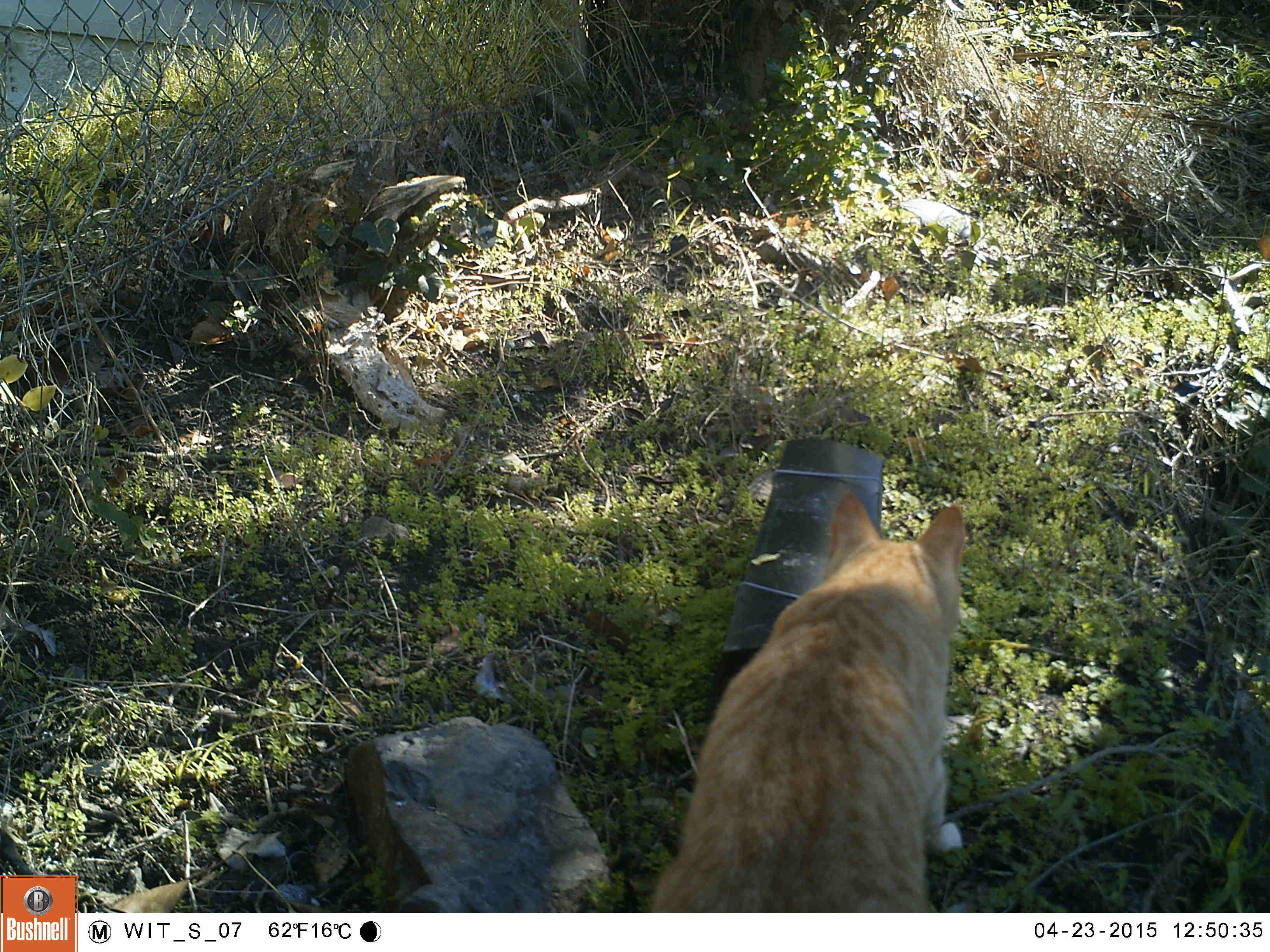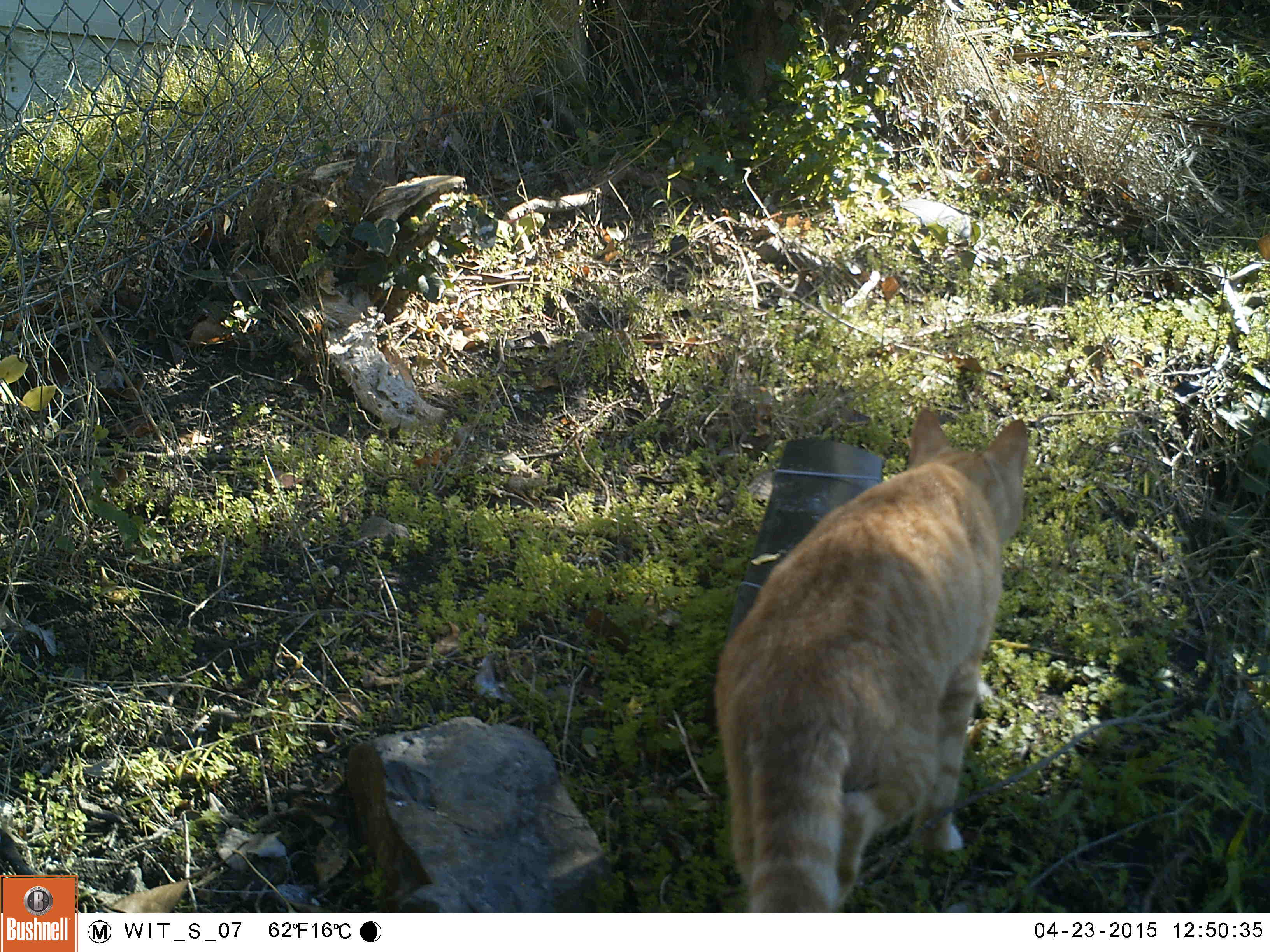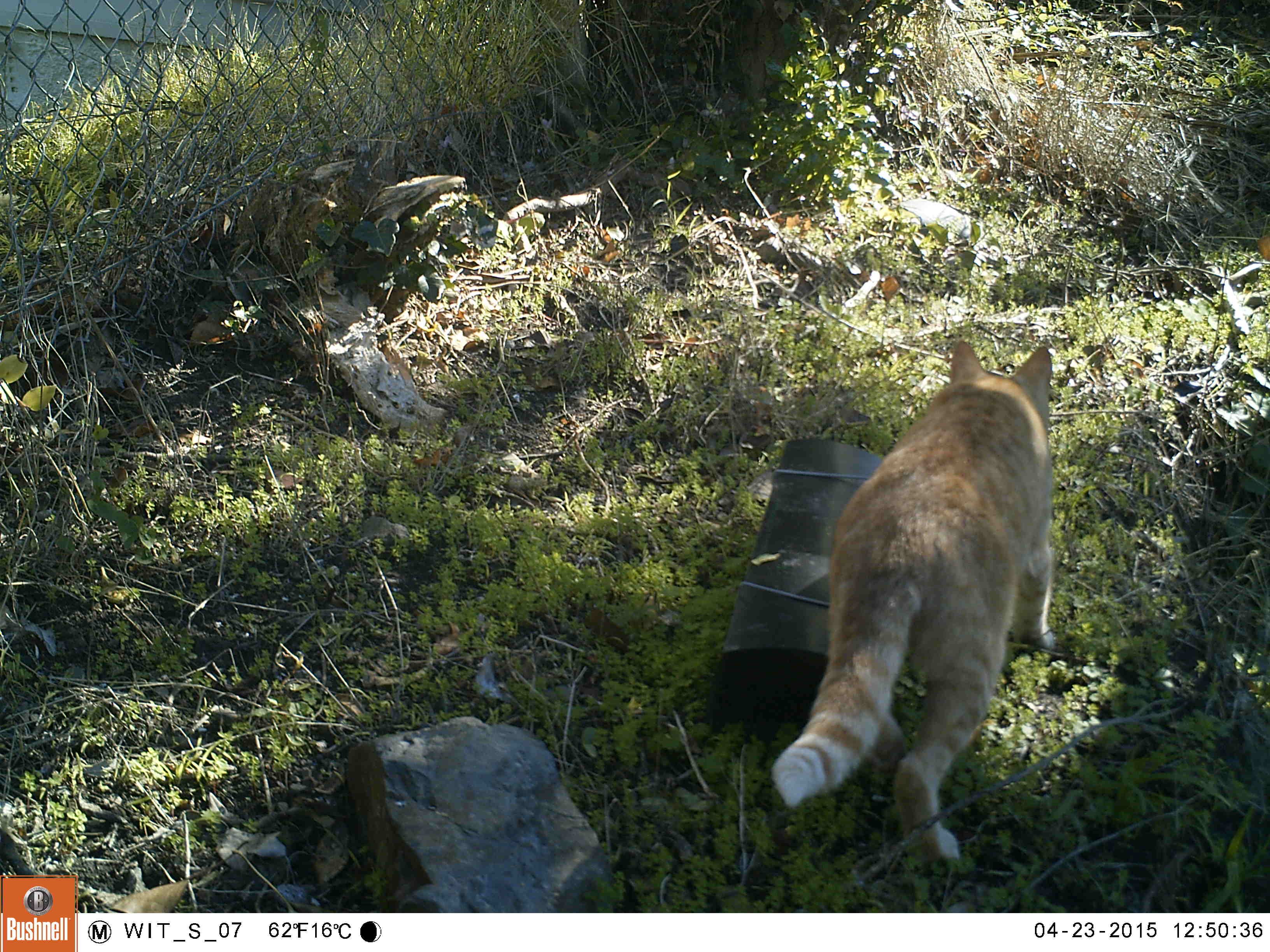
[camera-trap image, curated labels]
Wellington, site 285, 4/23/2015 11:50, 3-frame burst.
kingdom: Animalia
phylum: Chordata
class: Mammalia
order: Carnivora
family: Felidae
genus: Felis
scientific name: Felis catus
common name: cat